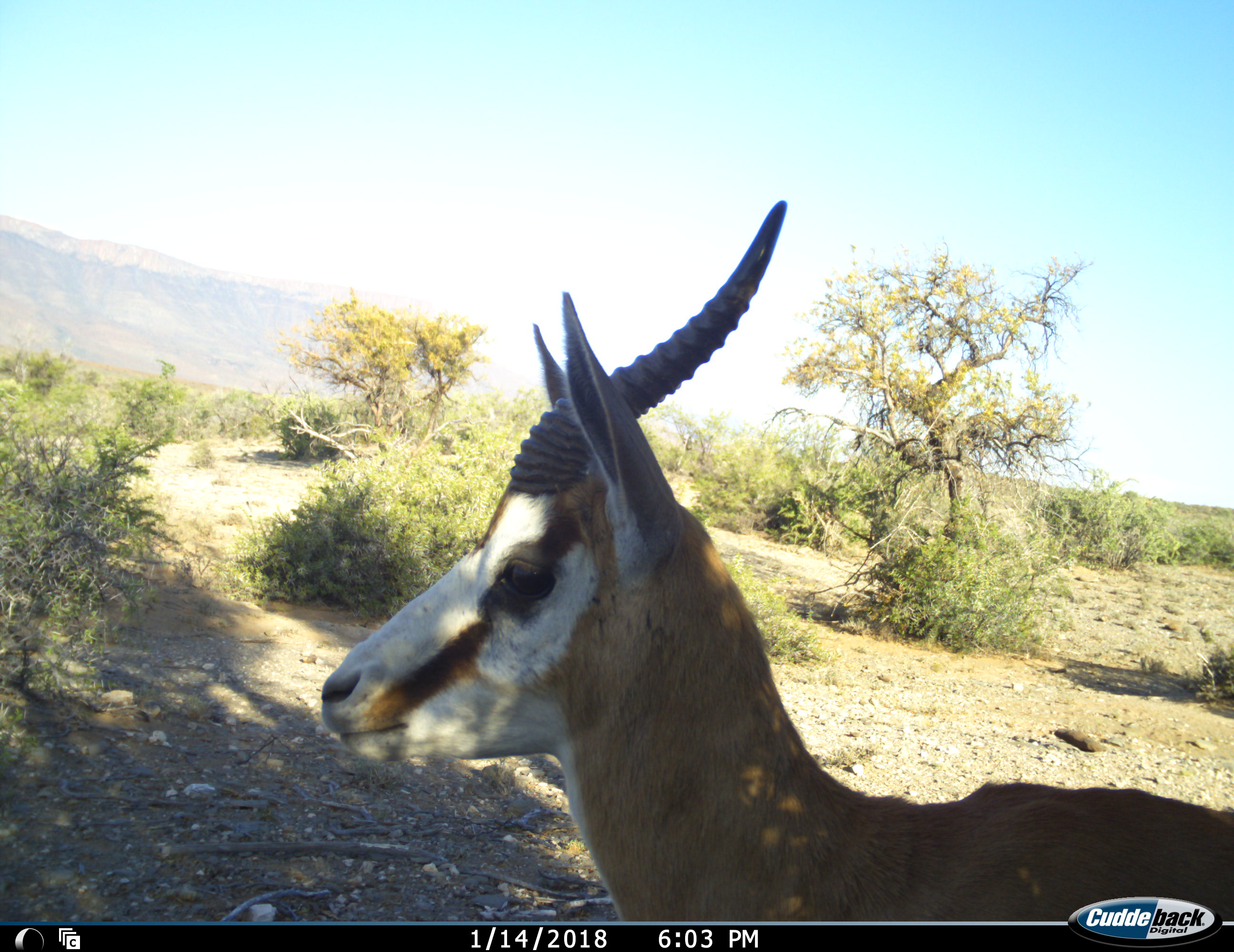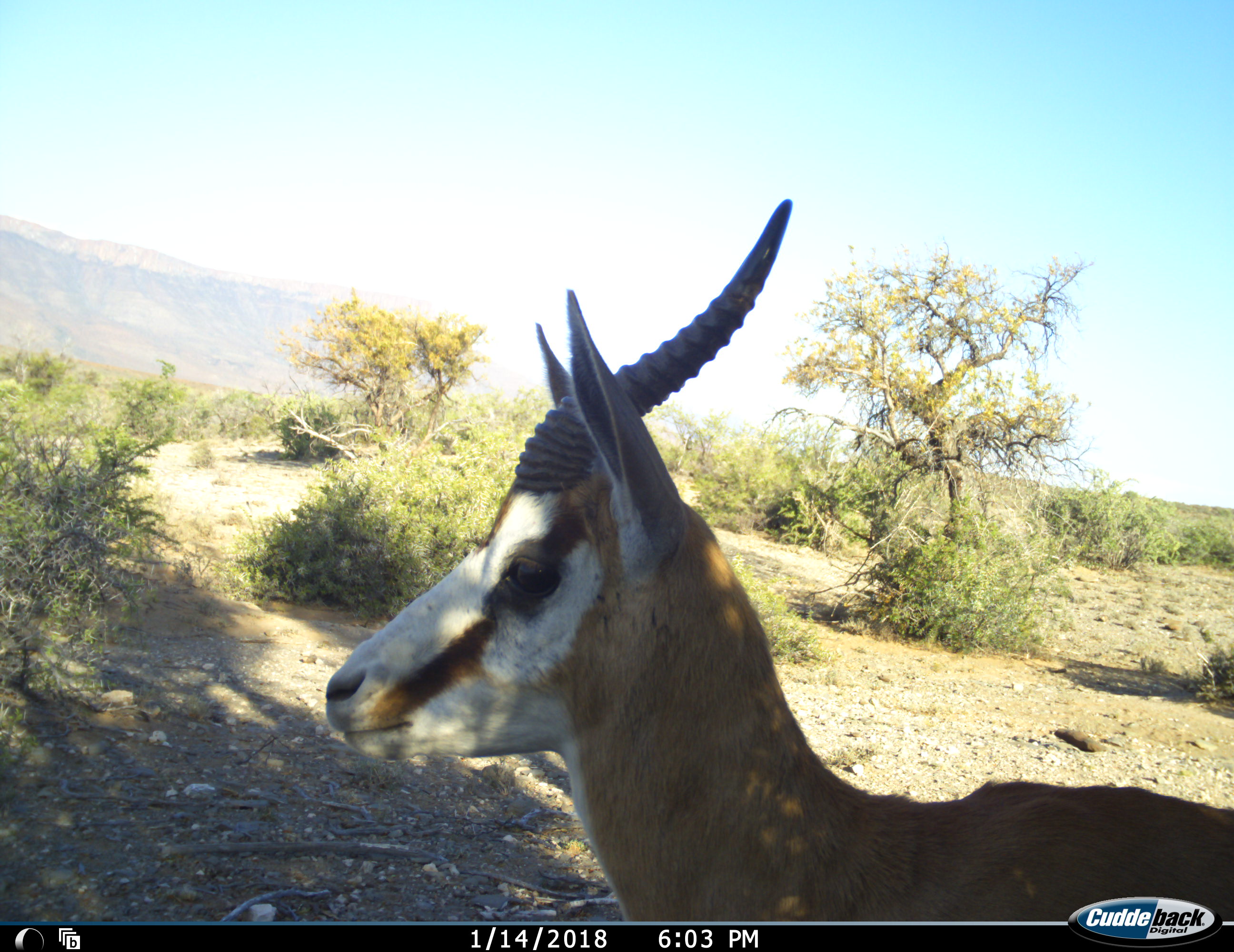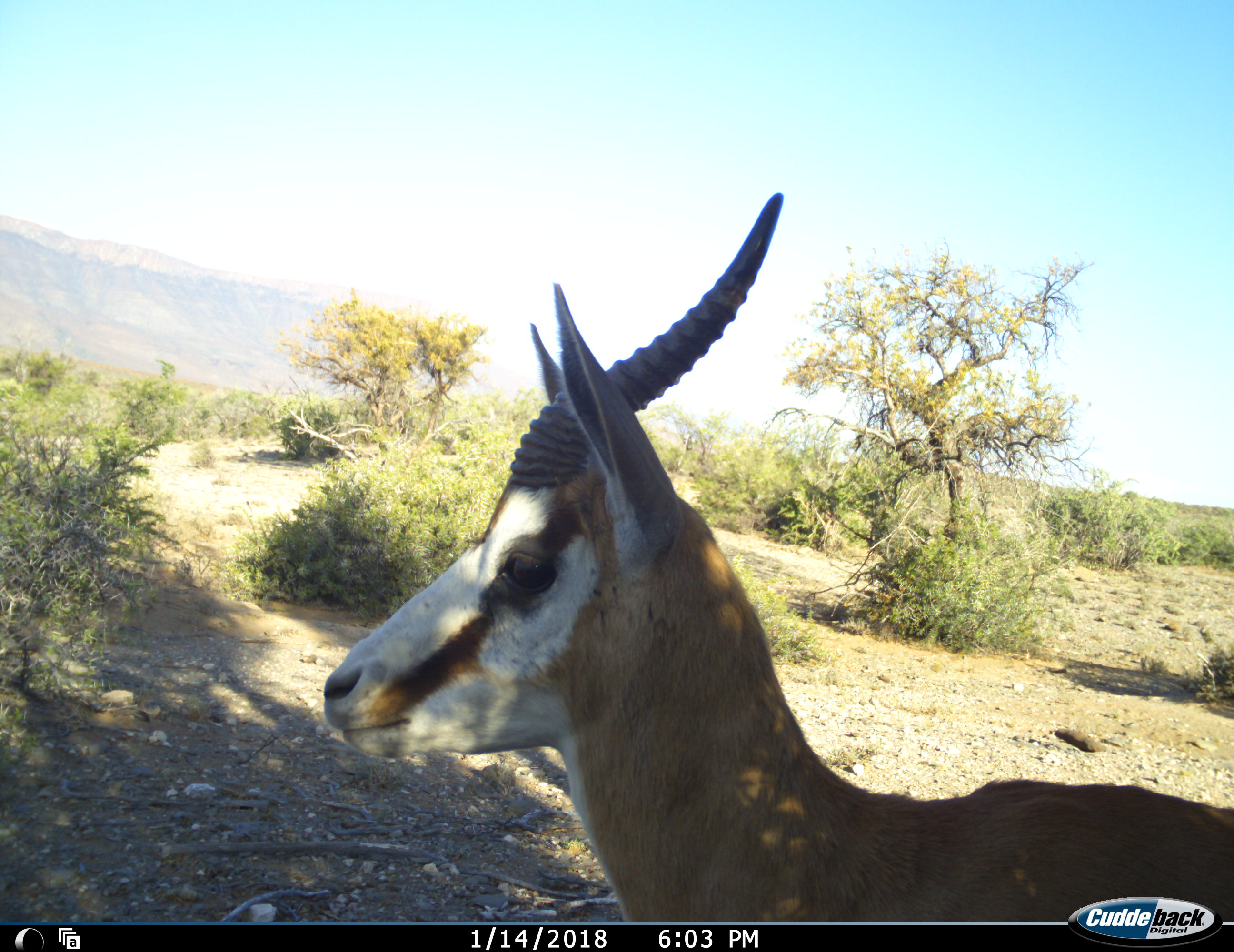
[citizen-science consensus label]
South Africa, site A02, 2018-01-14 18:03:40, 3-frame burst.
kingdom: Animalia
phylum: Chordata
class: Mammalia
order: Artiodactyla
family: Bovidae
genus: Antidorcas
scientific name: Antidorcas marsupialis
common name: springbok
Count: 1.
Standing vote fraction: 100%.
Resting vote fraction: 0%.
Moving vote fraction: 10%.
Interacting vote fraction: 0%.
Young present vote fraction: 0%.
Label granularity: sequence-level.